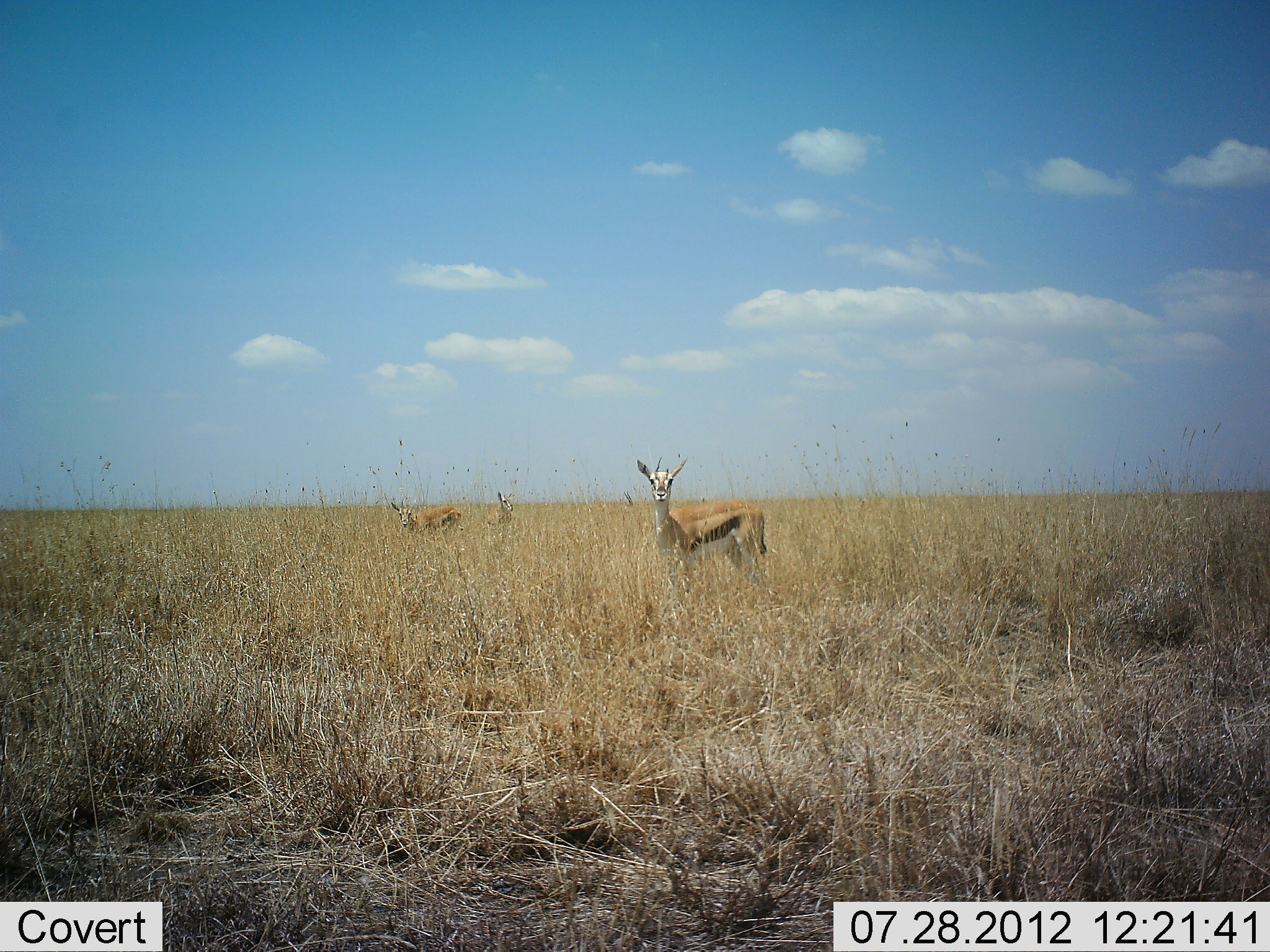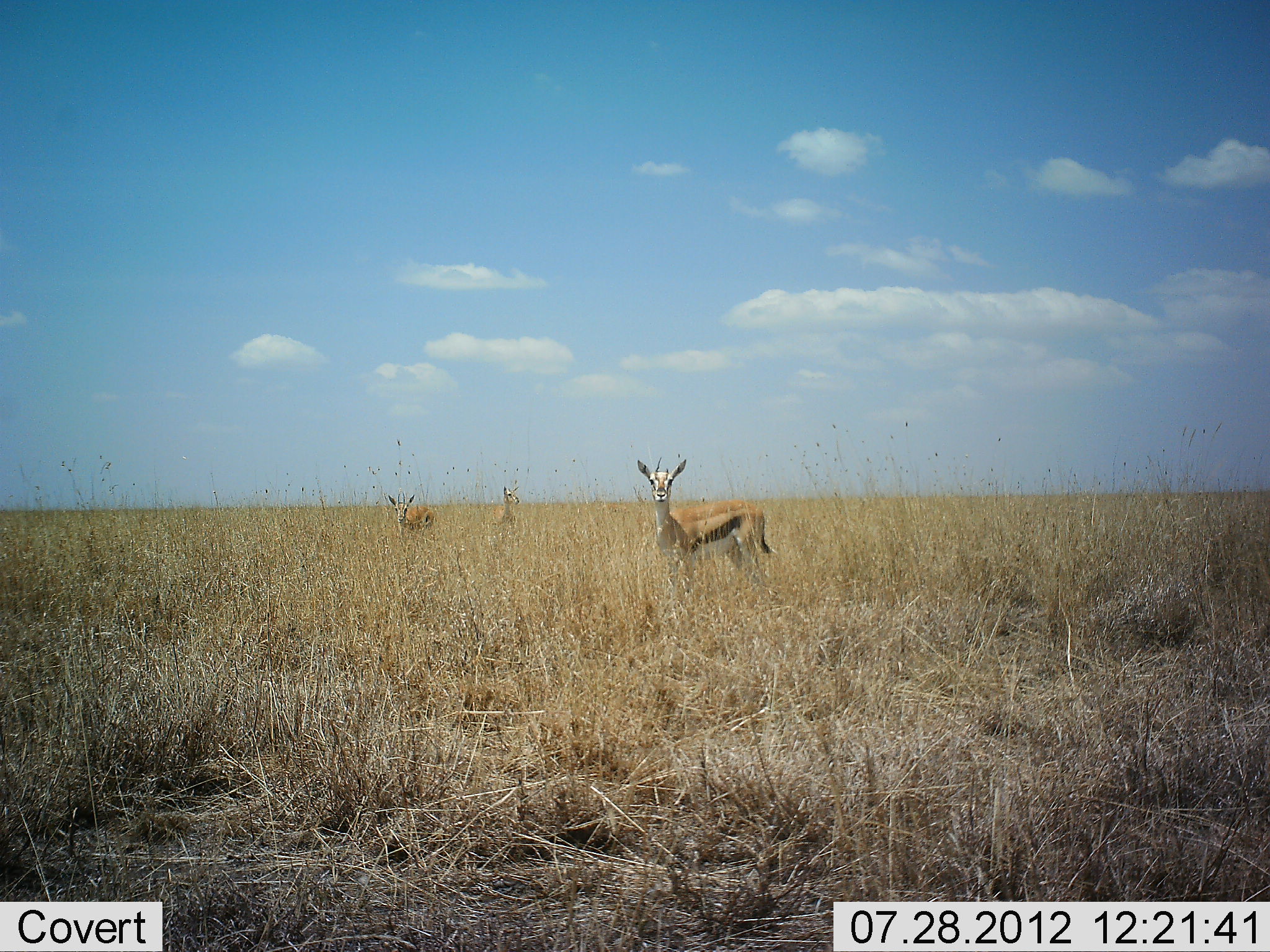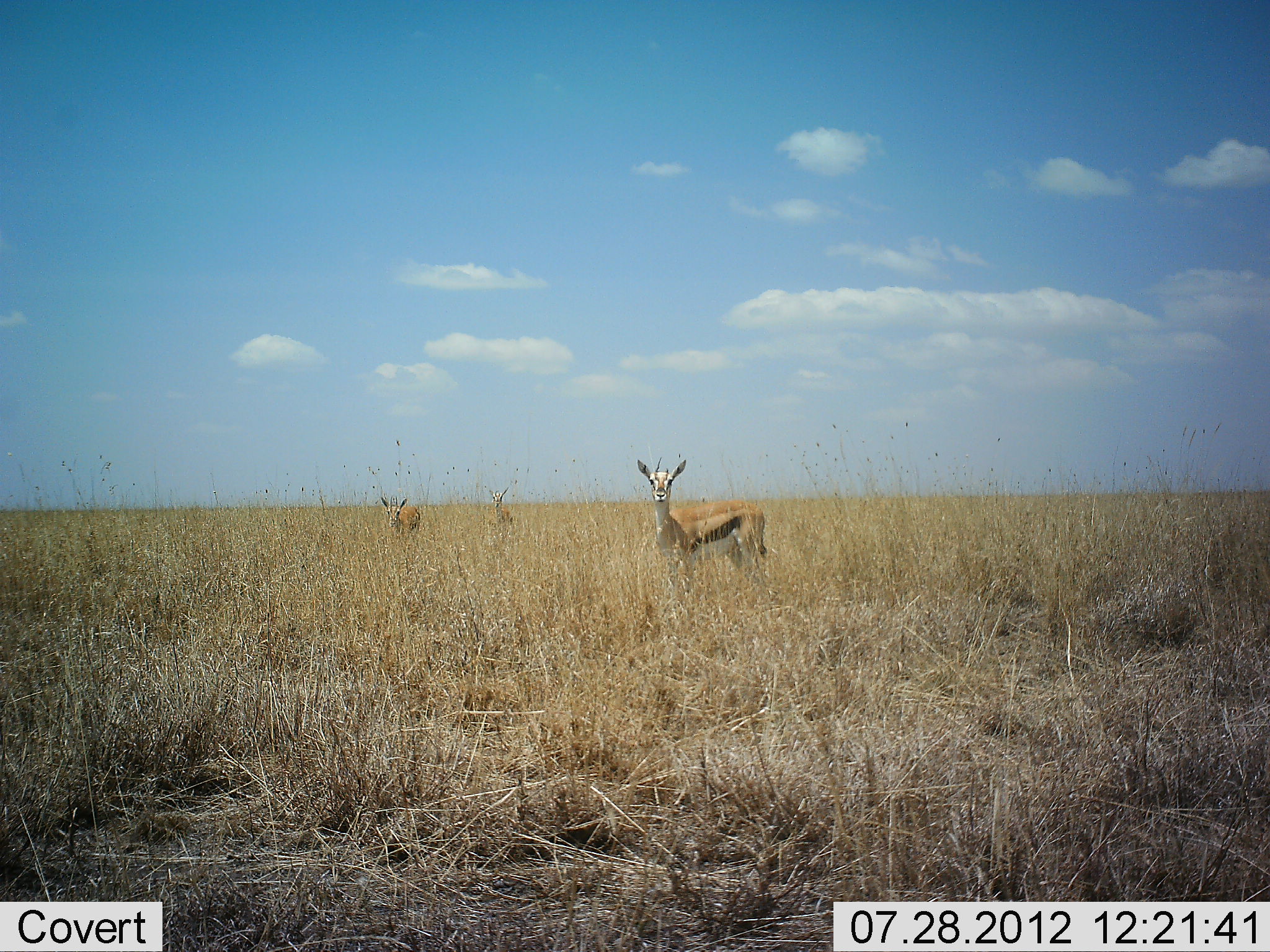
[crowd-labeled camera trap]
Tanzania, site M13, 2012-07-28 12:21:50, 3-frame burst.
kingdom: Animalia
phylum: Chordata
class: Mammalia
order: Artiodactyla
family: Bovidae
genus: Eudorcas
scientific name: Eudorcas thomsonii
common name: thomson's gazelle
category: gazellethomsons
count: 3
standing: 100%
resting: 0%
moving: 30%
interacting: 0%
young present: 0%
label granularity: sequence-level